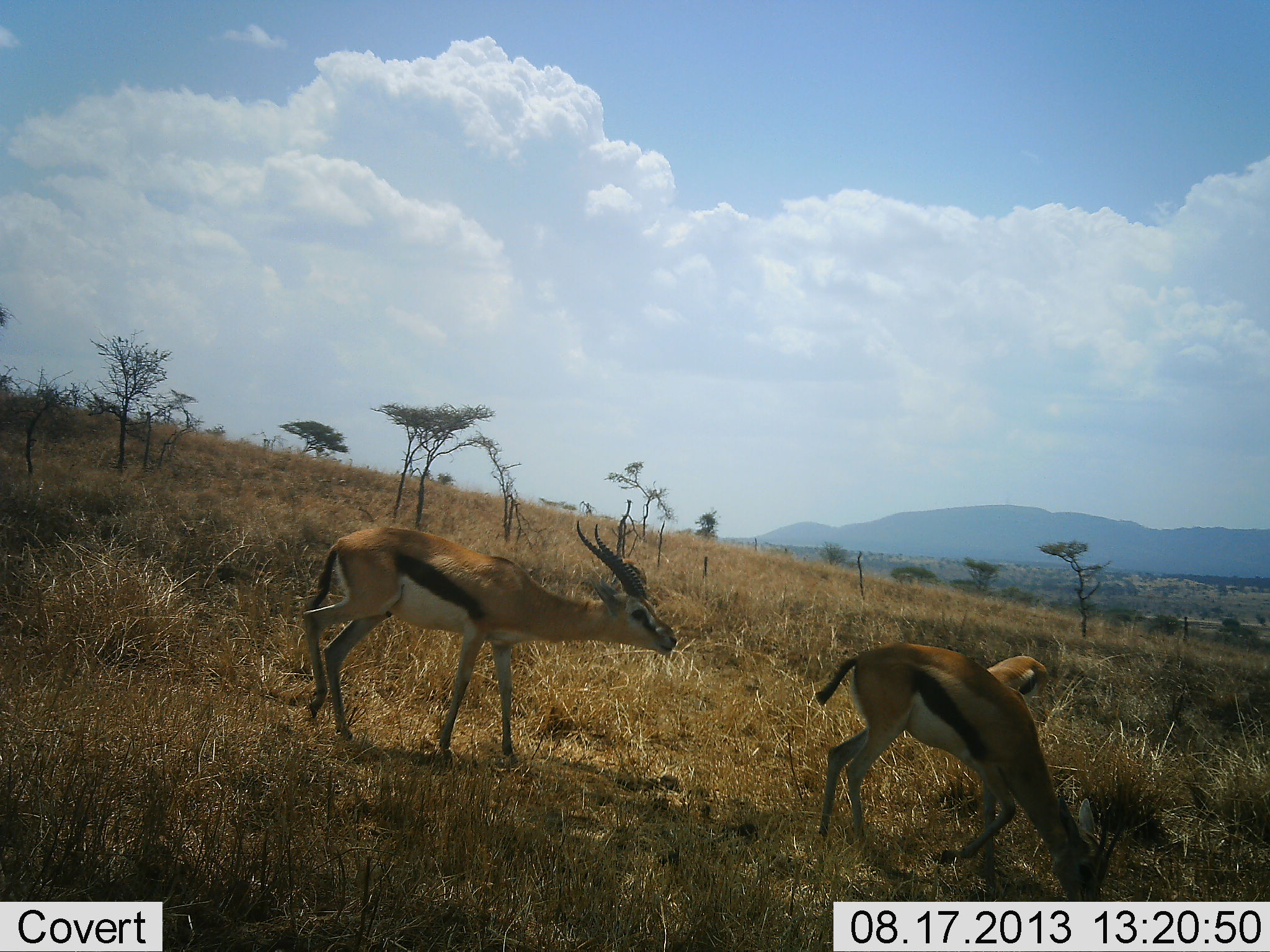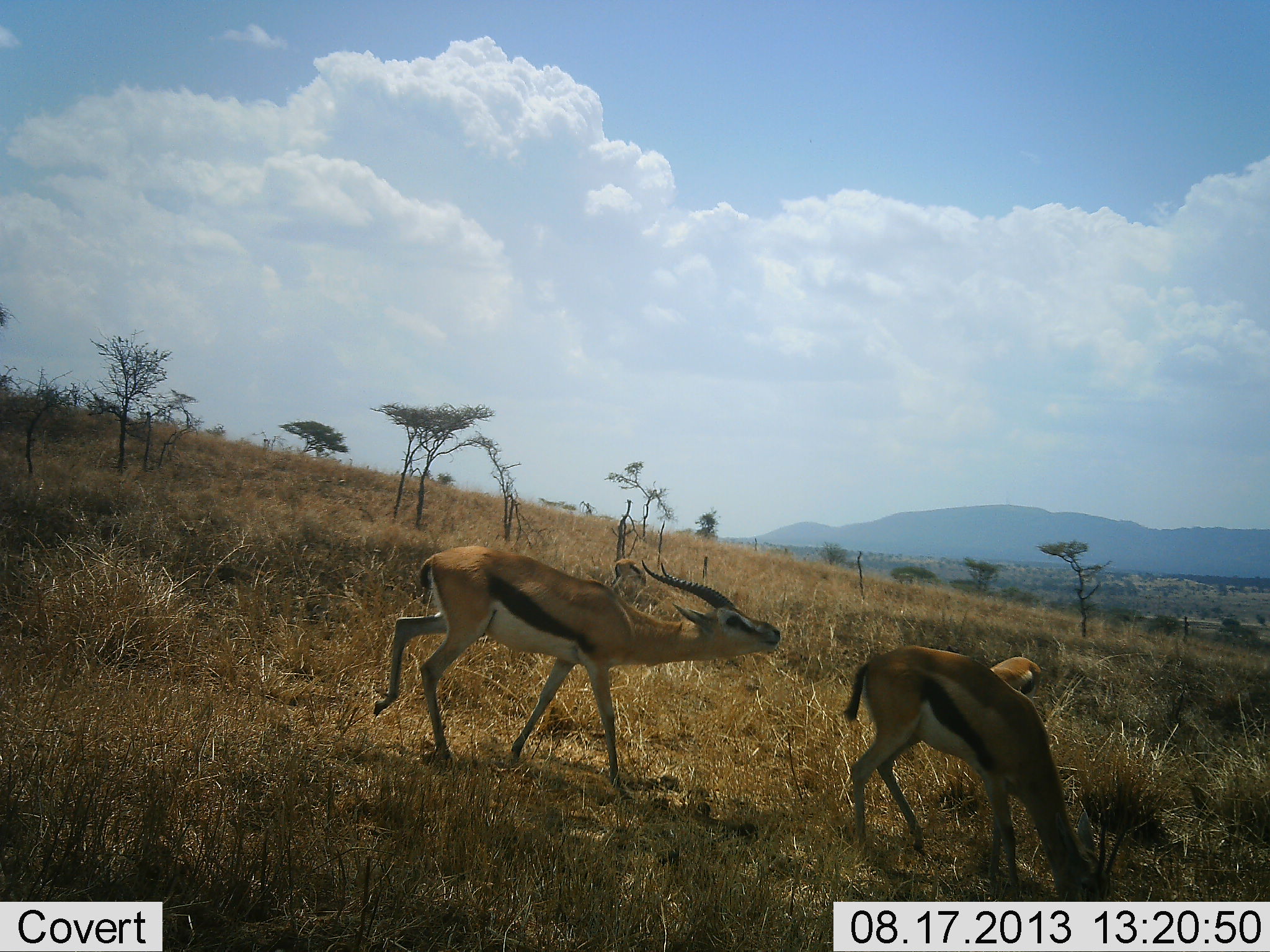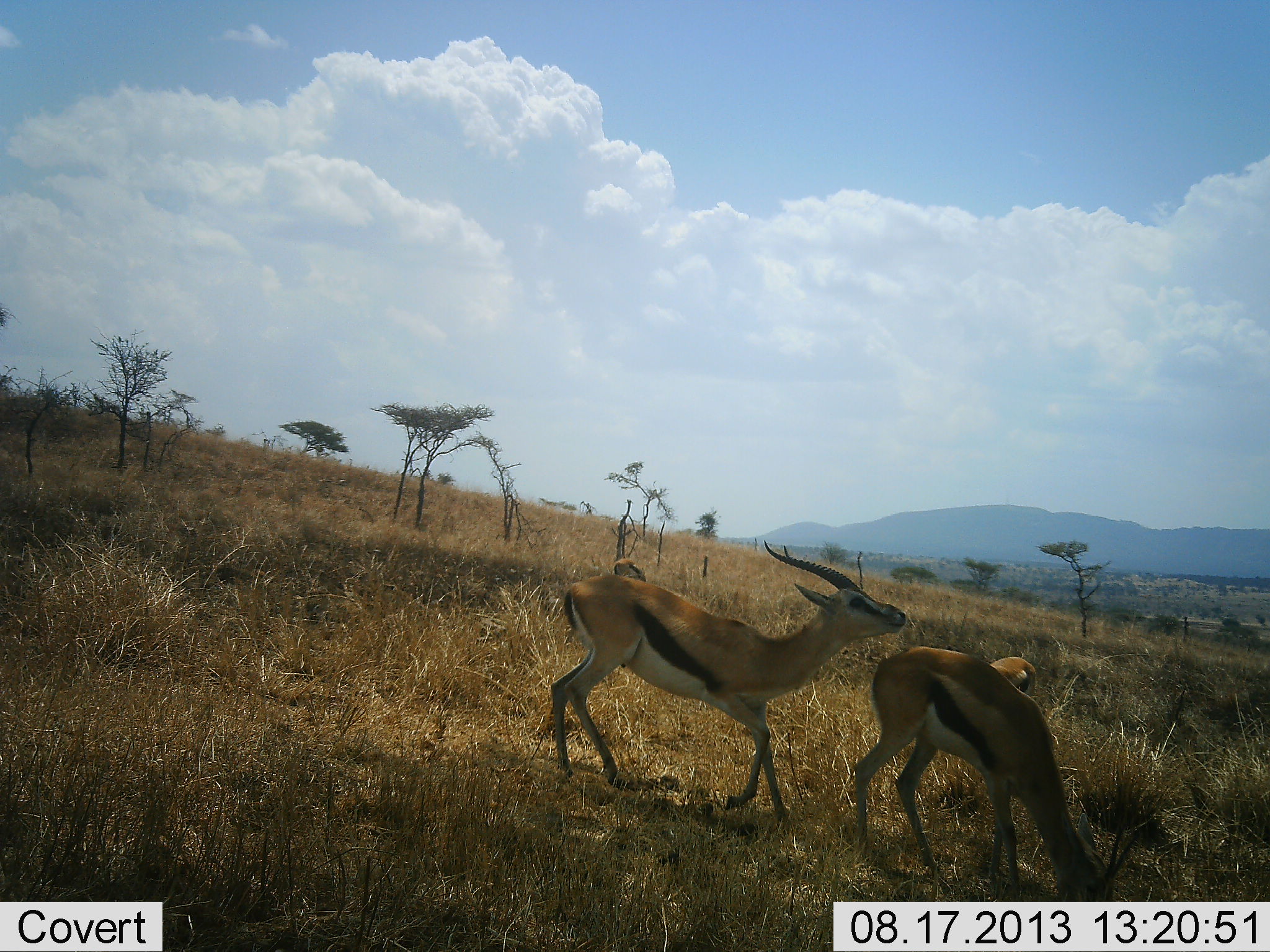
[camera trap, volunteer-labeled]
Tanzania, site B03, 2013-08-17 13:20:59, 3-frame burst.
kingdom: Animalia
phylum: Chordata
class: Mammalia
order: Artiodactyla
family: Bovidae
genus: Eudorcas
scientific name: Eudorcas thomsonii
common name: thomson's gazelle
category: gazellethomsons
Gazellethomsons (thomson's gazelle) (Eudorcas thomsonii), count 3. Behavior (volunteer vote fractions): standing 20%, resting 0%, moving 80%, interacting 60%. Young present (vote fraction): 10%. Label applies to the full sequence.